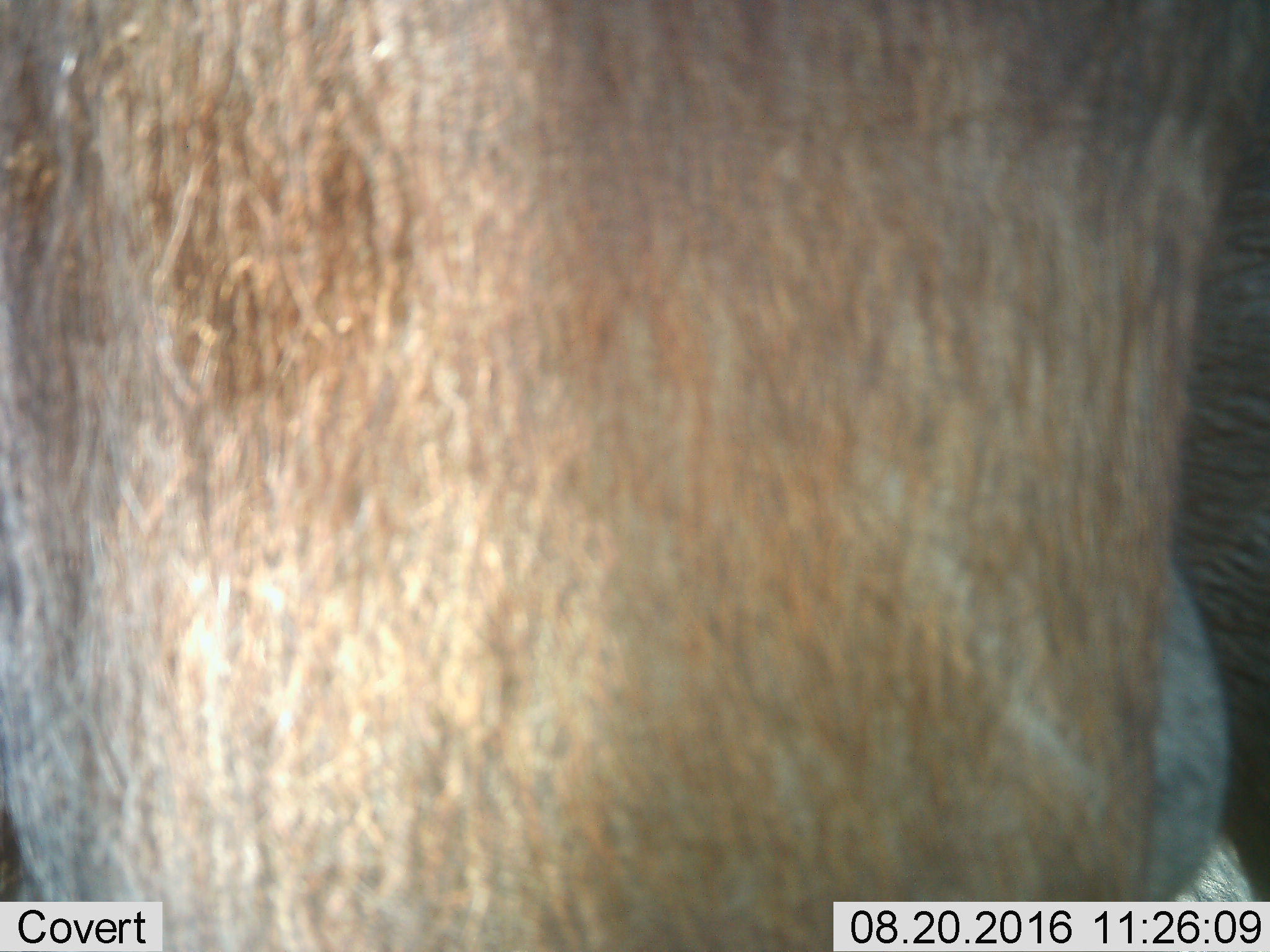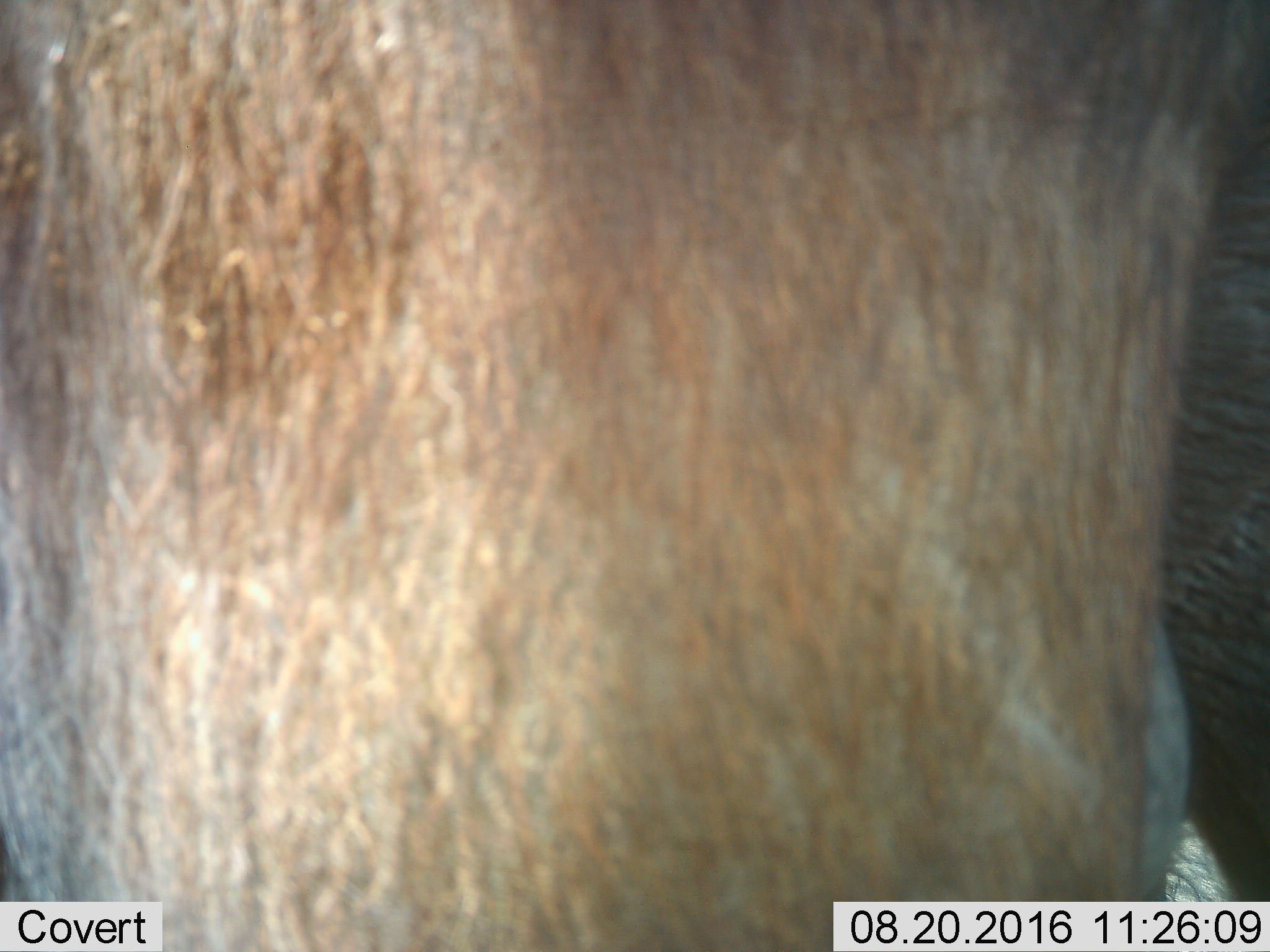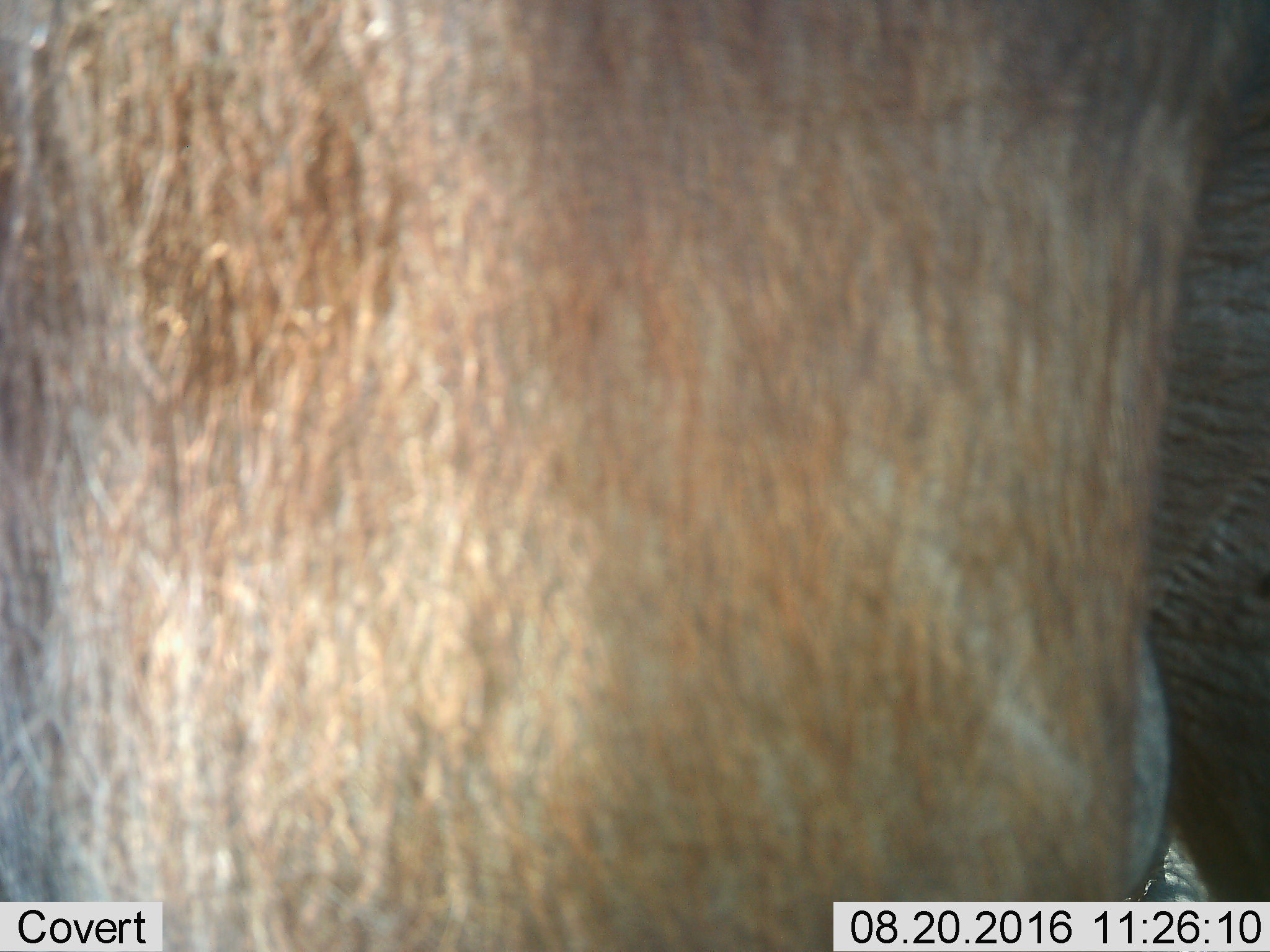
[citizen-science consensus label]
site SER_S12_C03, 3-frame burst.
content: unidentified animal